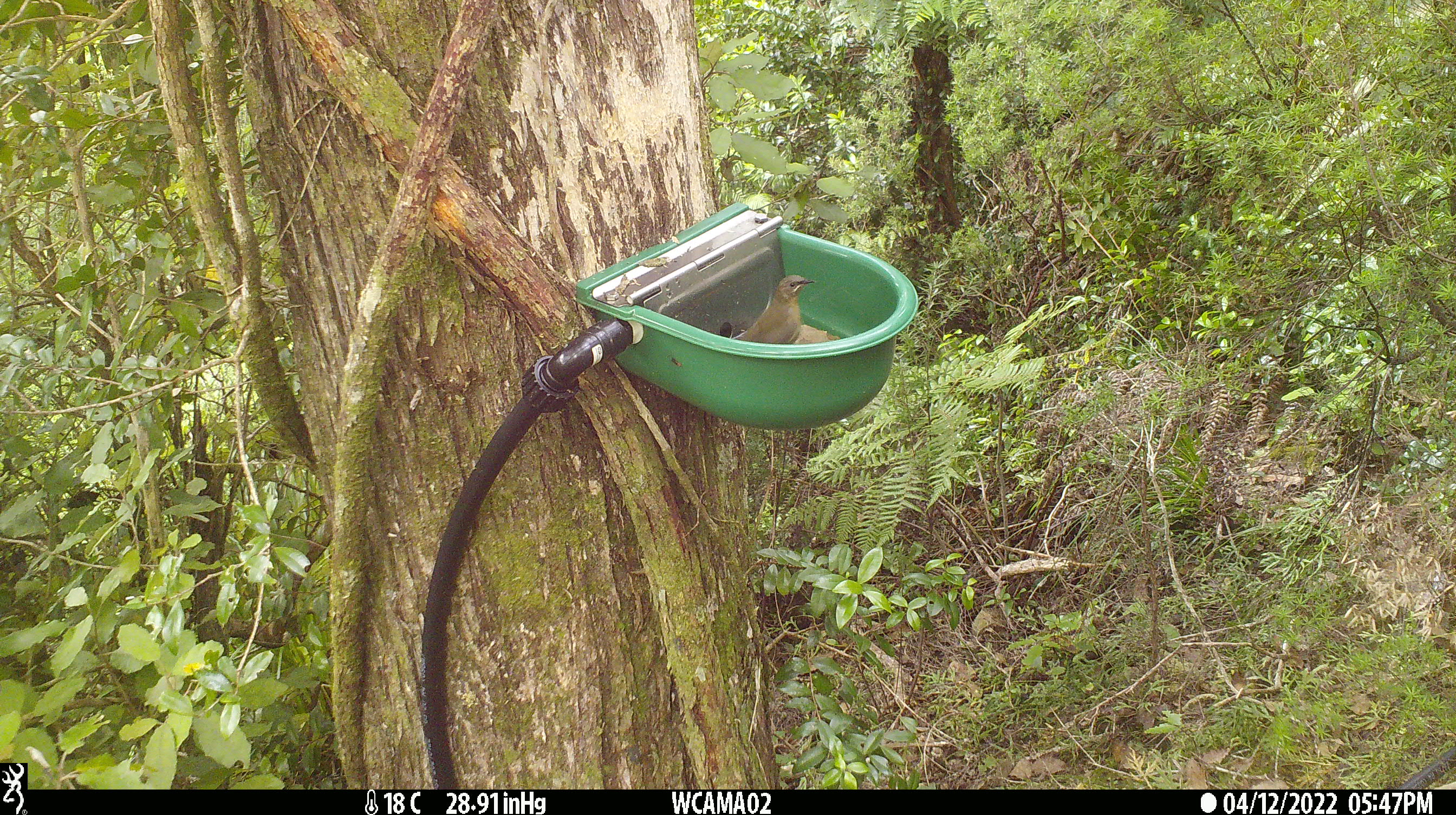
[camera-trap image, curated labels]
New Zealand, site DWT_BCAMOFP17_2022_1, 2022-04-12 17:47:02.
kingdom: Animalia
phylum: Chordata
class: Aves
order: Passeriformes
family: Meliphagidae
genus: Anthornis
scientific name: Anthornis melanura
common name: new zealand bellbird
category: bellbird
Bellbird (new zealand bellbird) (Anthornis melanura).